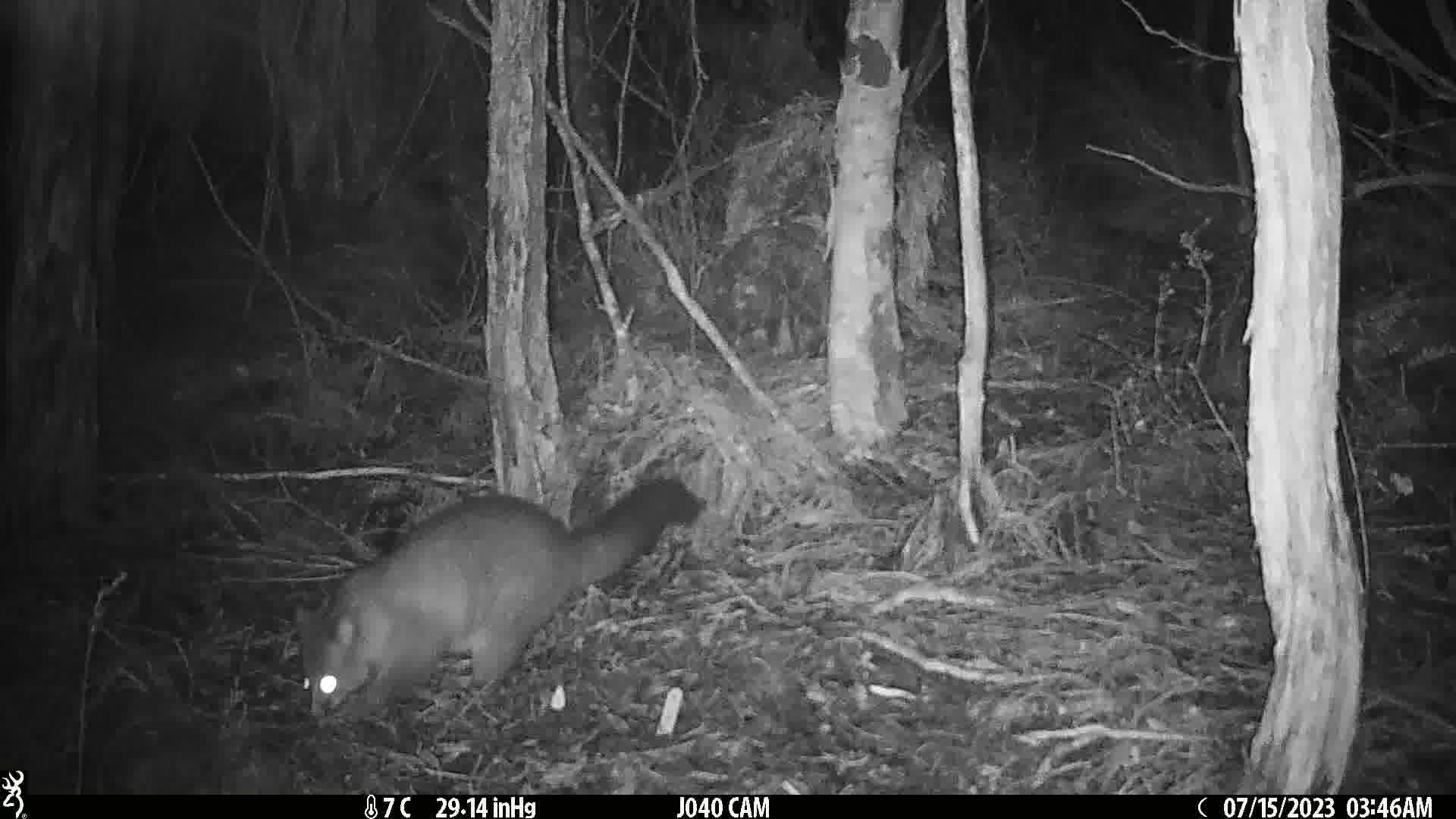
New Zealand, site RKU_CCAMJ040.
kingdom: Animalia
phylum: Chordata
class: Mammalia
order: Diprotodontia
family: Phalangeridae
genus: Trichosurus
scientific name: Trichosurus vulpecula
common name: common brushtail possum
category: possum